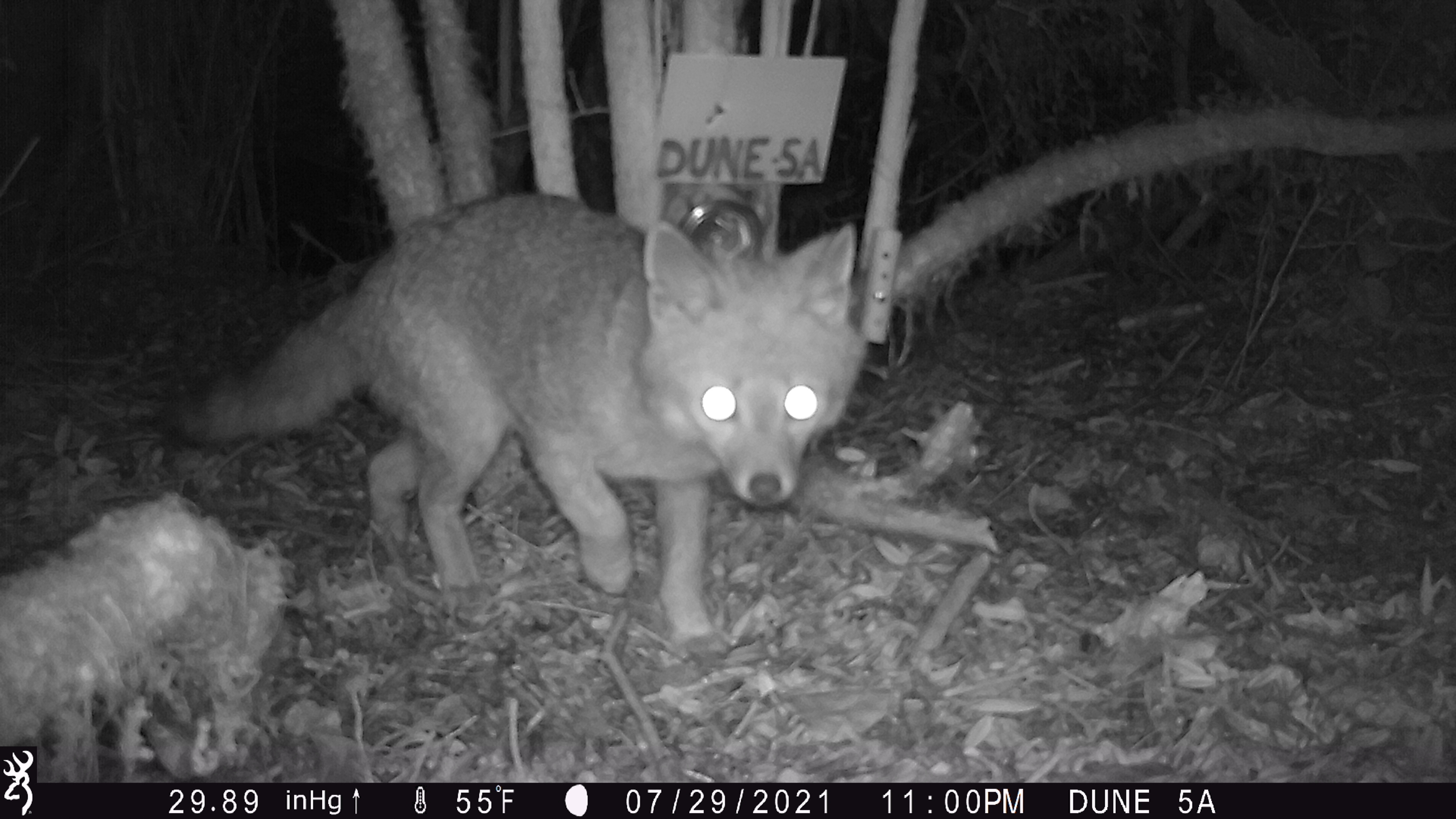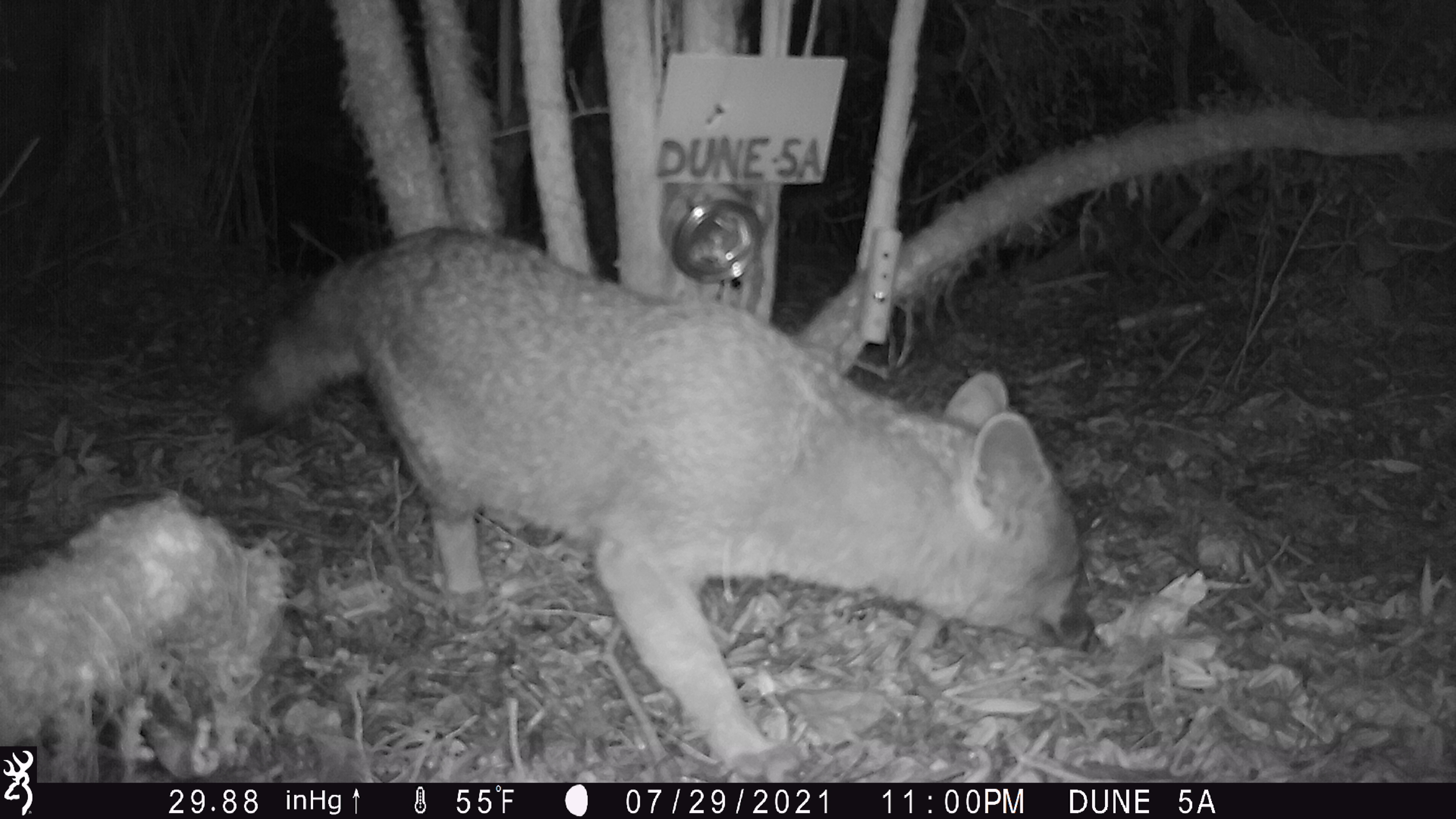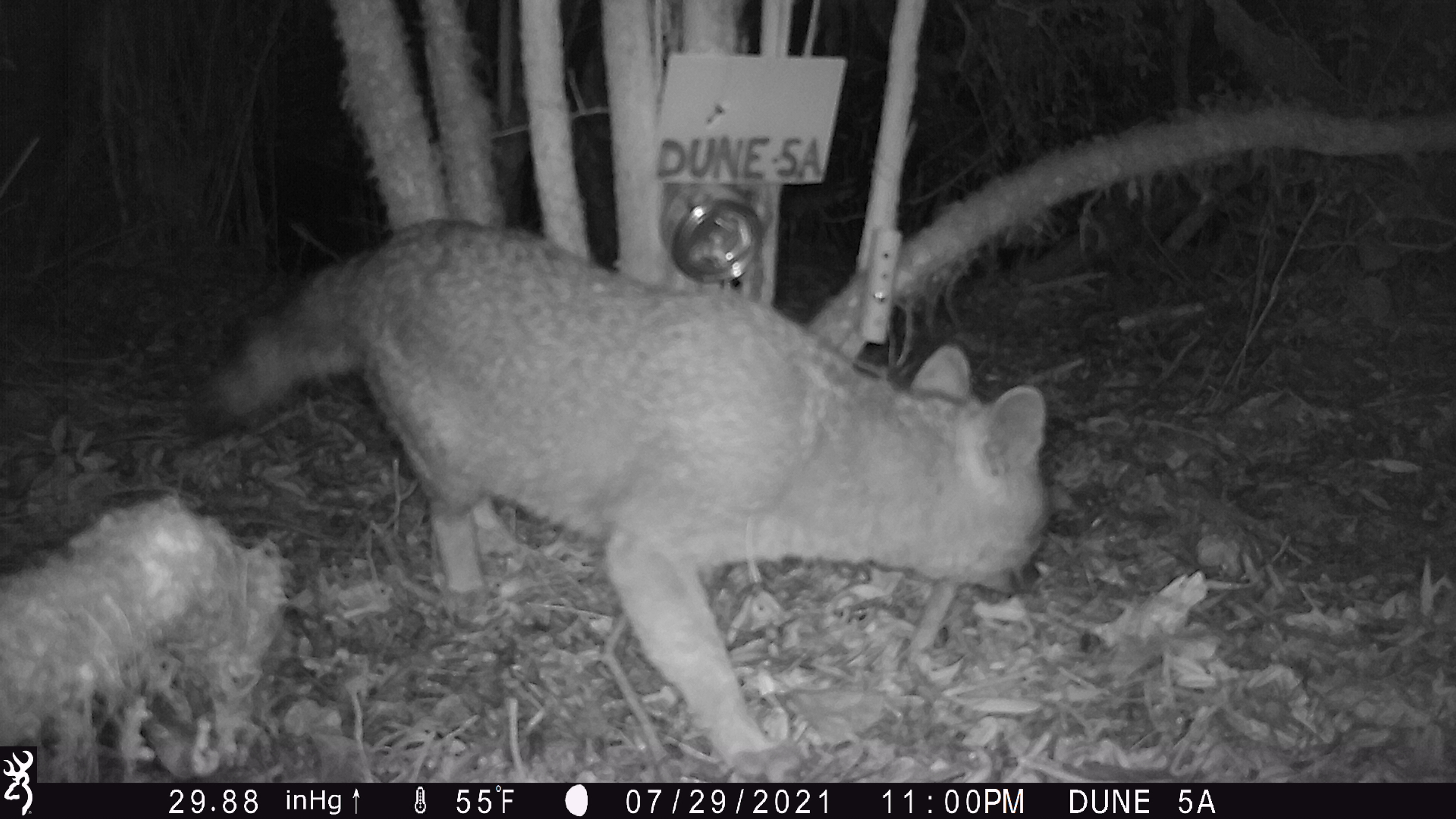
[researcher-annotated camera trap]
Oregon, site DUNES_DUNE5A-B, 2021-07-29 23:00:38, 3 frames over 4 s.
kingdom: Animalia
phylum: Chordata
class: Mammalia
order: Carnivora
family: Canidae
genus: Urocyon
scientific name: Urocyon cinereoargenteus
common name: gray fox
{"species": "gray fox (Urocyon cinereoargenteus)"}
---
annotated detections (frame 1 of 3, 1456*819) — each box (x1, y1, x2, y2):
gray fox: (133, 184, 894, 649)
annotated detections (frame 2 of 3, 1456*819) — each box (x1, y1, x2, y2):
gray fox: (222, 232, 1117, 785)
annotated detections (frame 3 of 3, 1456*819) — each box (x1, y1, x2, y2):
gray fox: (145, 208, 1071, 782)